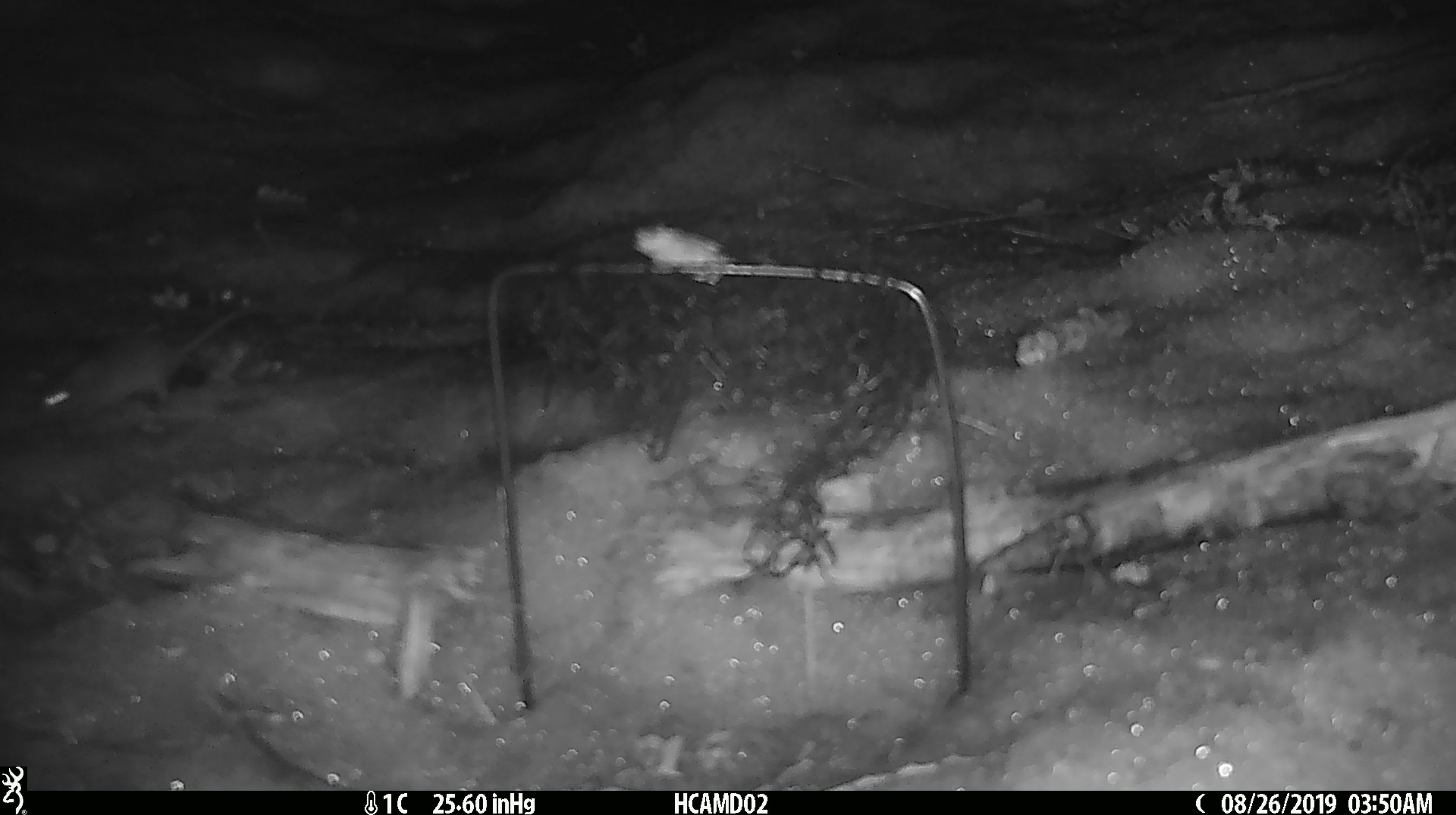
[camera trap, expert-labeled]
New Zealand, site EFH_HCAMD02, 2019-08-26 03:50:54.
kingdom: Animalia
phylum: Chordata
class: Mammalia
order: Rodentia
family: Muridae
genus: Mus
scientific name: Mus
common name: mouse